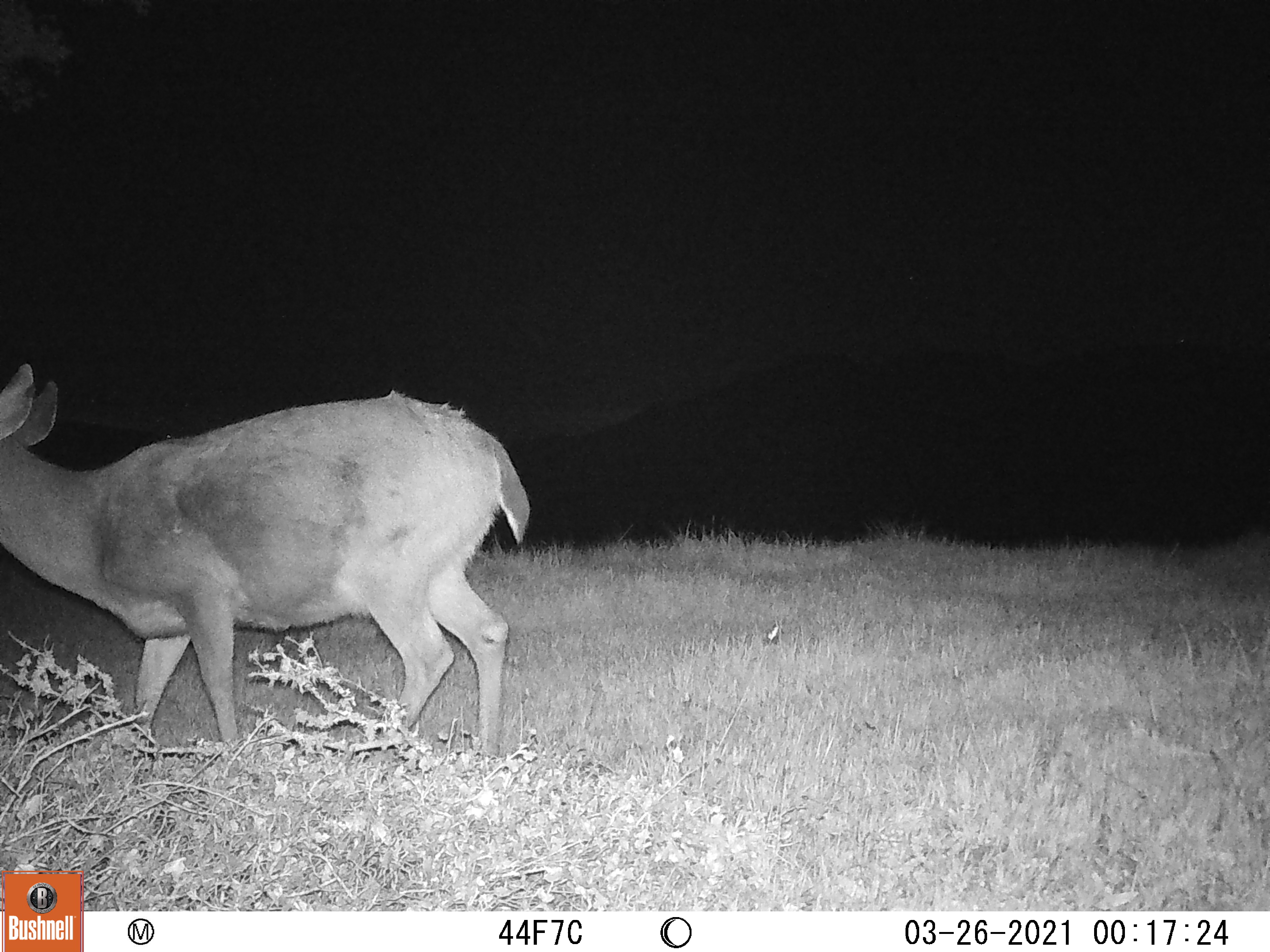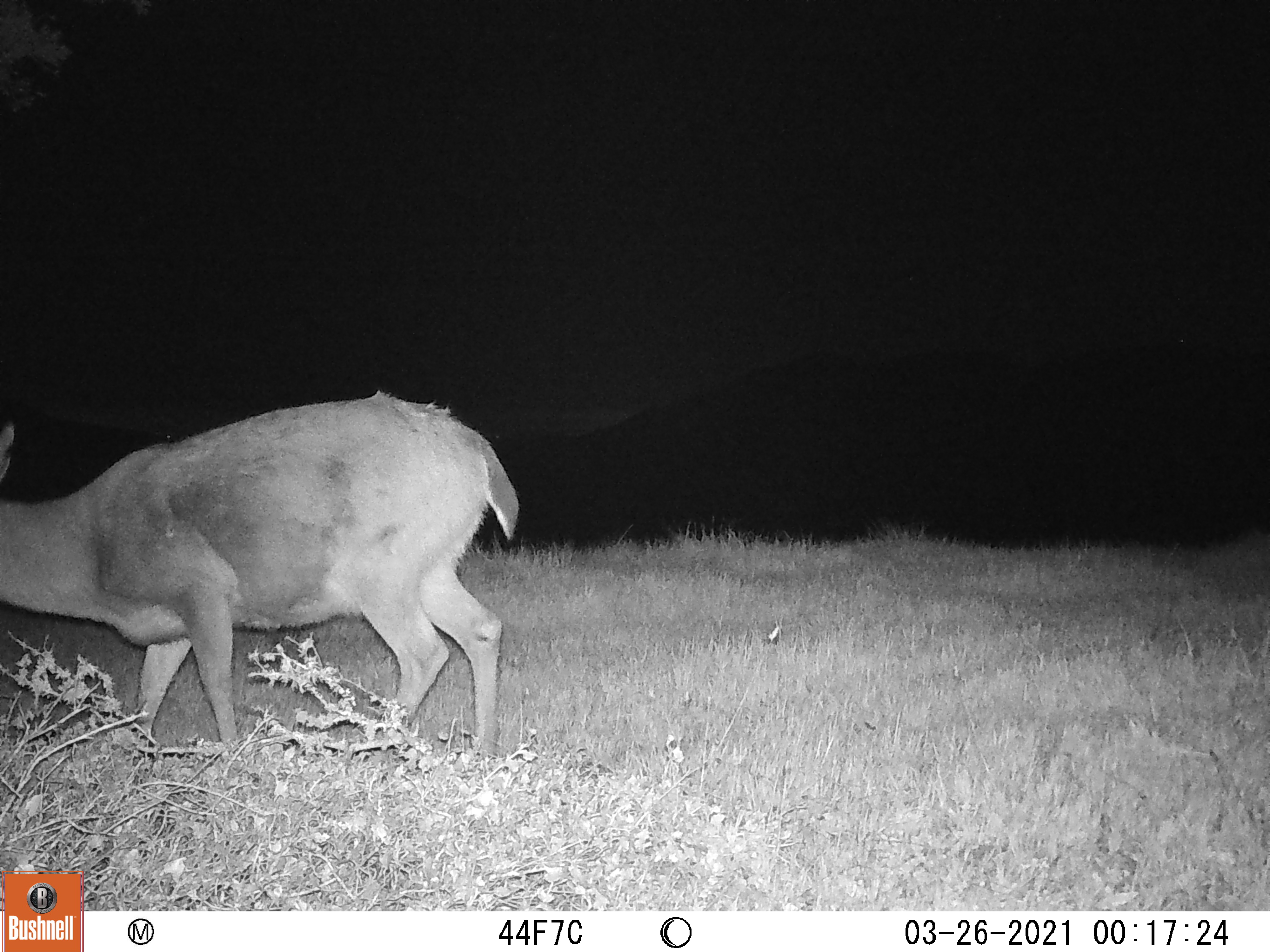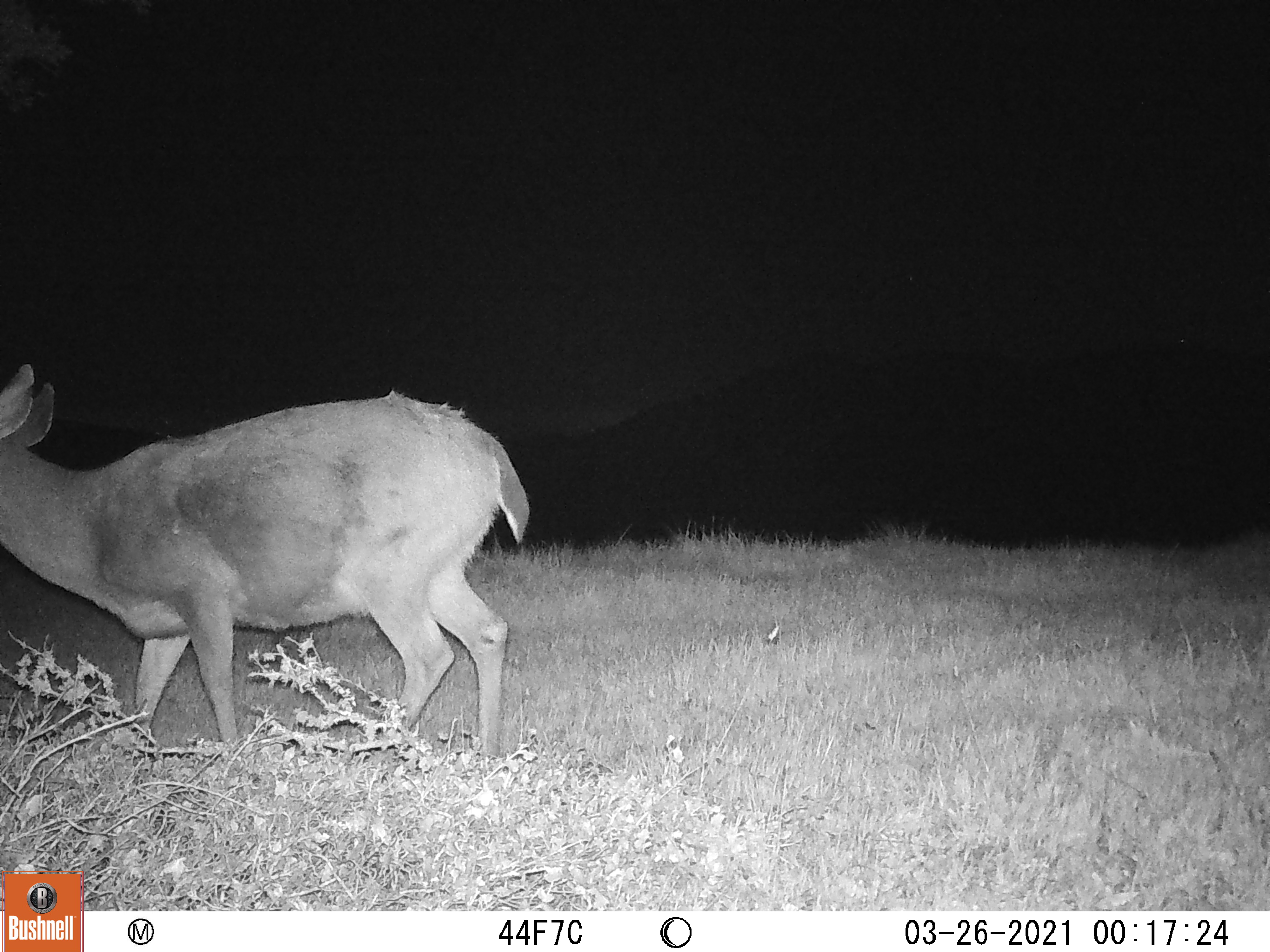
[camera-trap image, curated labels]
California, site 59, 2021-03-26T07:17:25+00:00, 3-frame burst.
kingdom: Animalia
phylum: Chordata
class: Mammalia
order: Artiodactyla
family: Cervidae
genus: Odocoileus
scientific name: Odocoileus hemionus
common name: mule deer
Mule deer (Odocoileus hemionus).